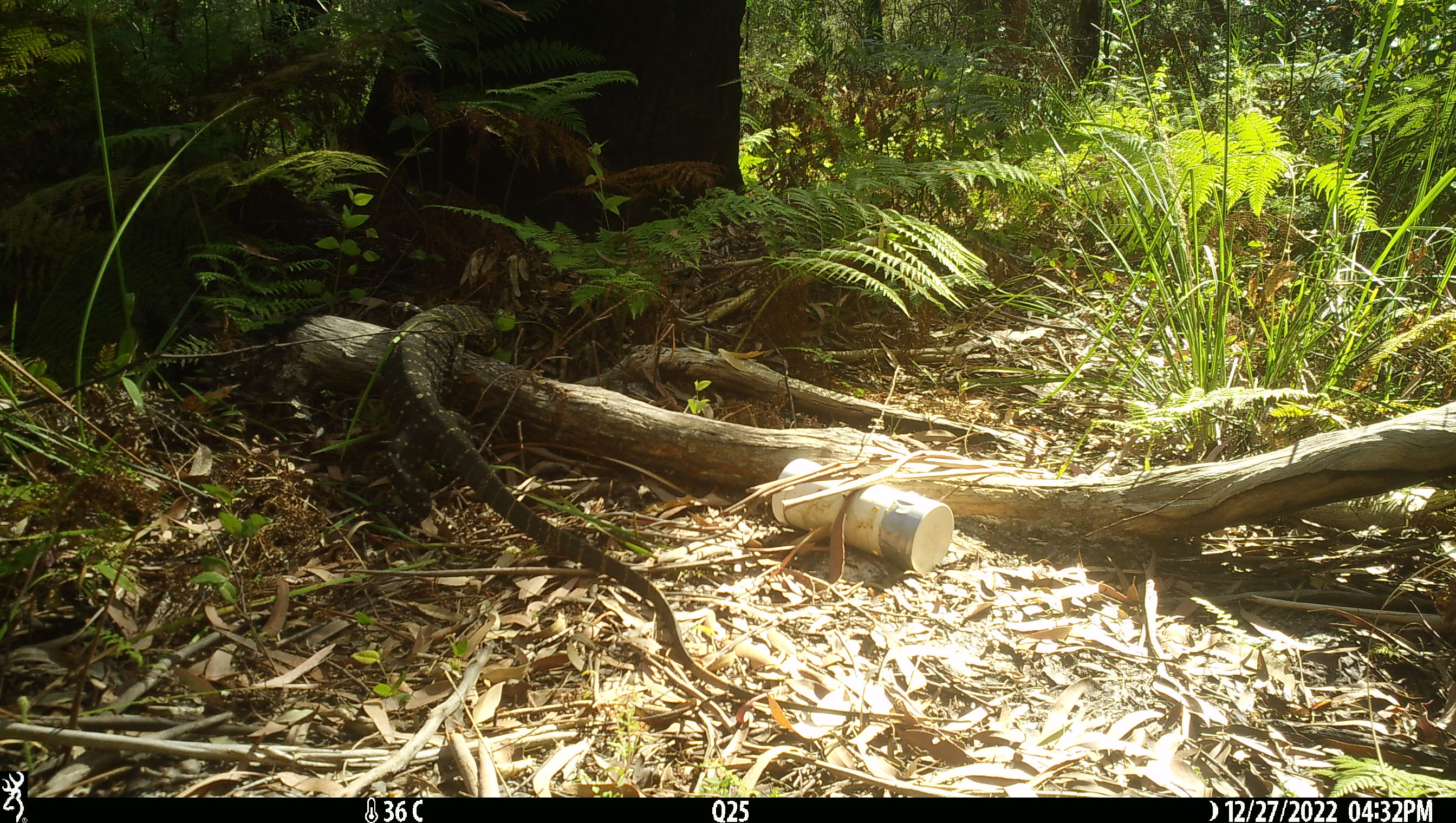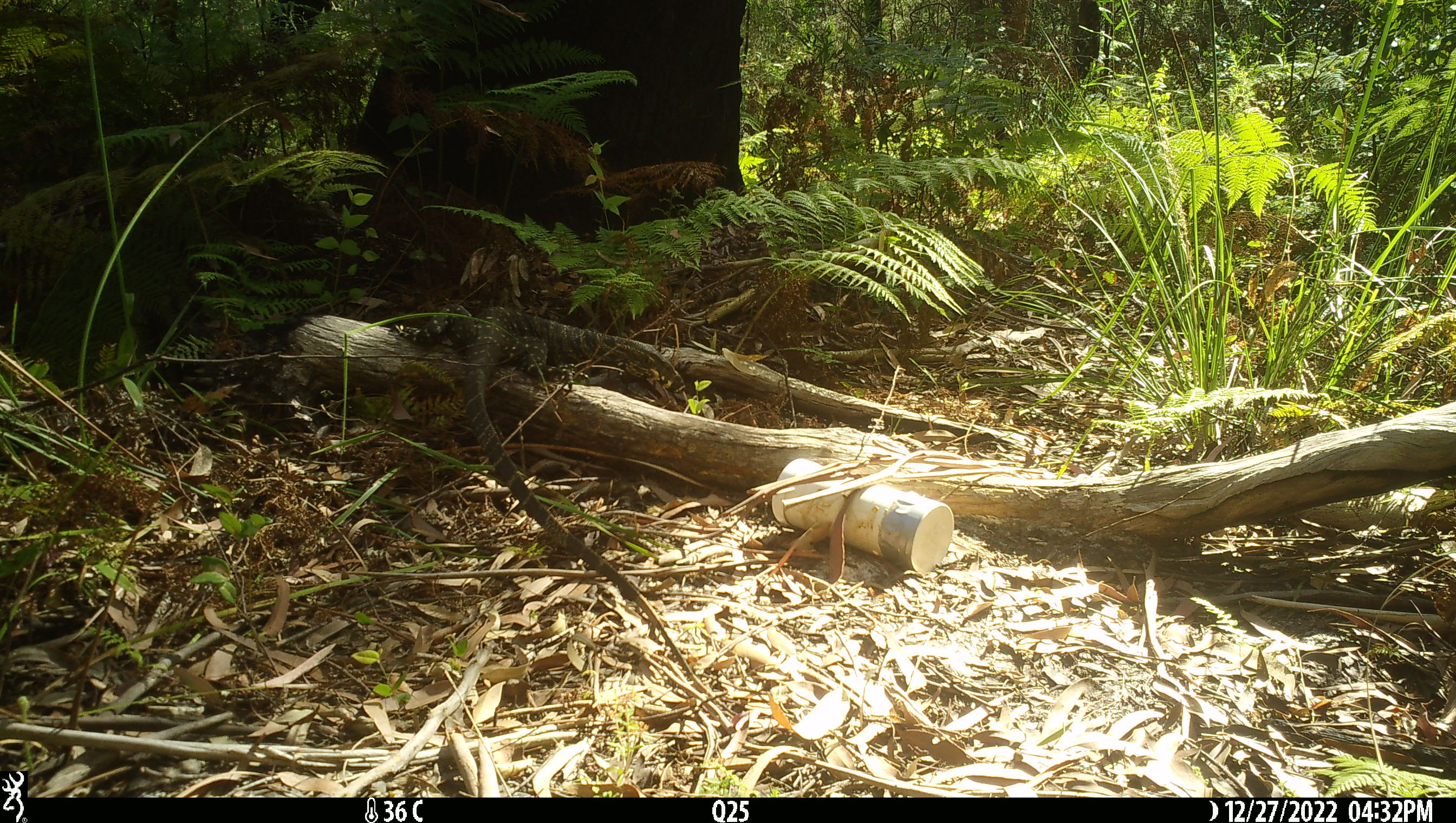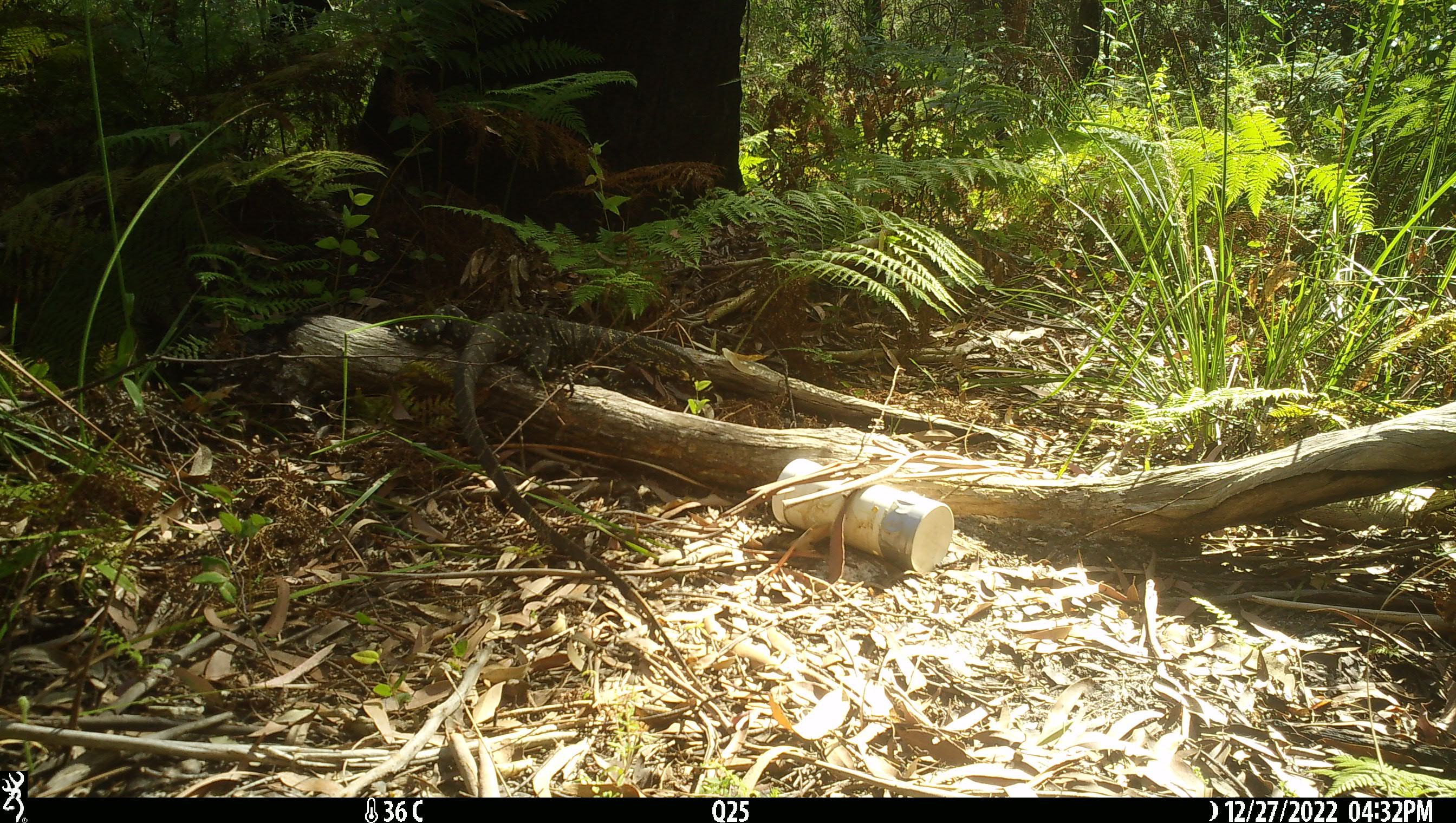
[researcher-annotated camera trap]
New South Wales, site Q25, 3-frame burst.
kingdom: Animalia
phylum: Chordata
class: Reptilia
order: Squamata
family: Varanidae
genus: Varanus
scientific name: Varanus varius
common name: lace monitor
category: goanna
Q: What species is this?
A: Goanna (lace monitor) (Varanus varius).